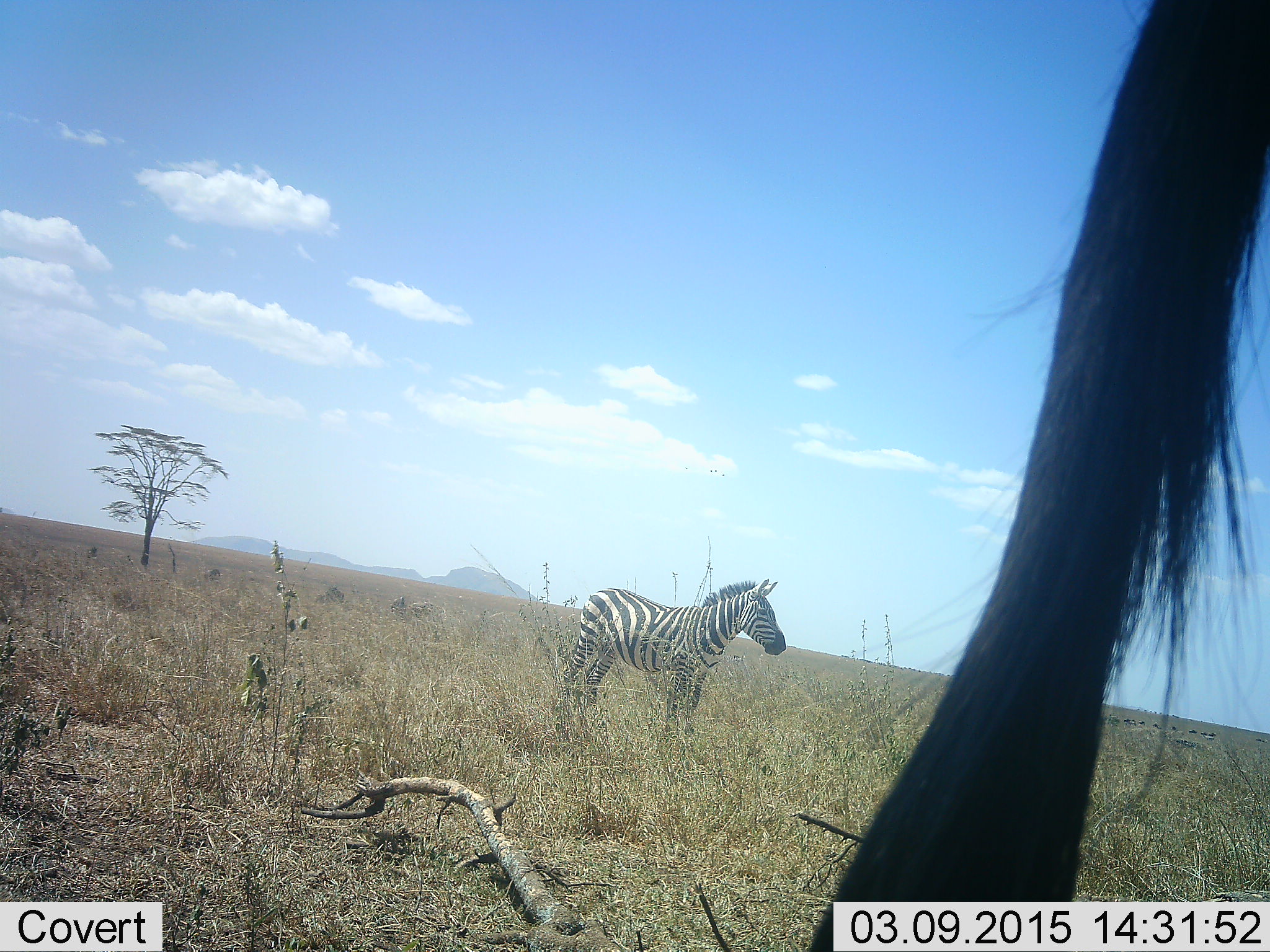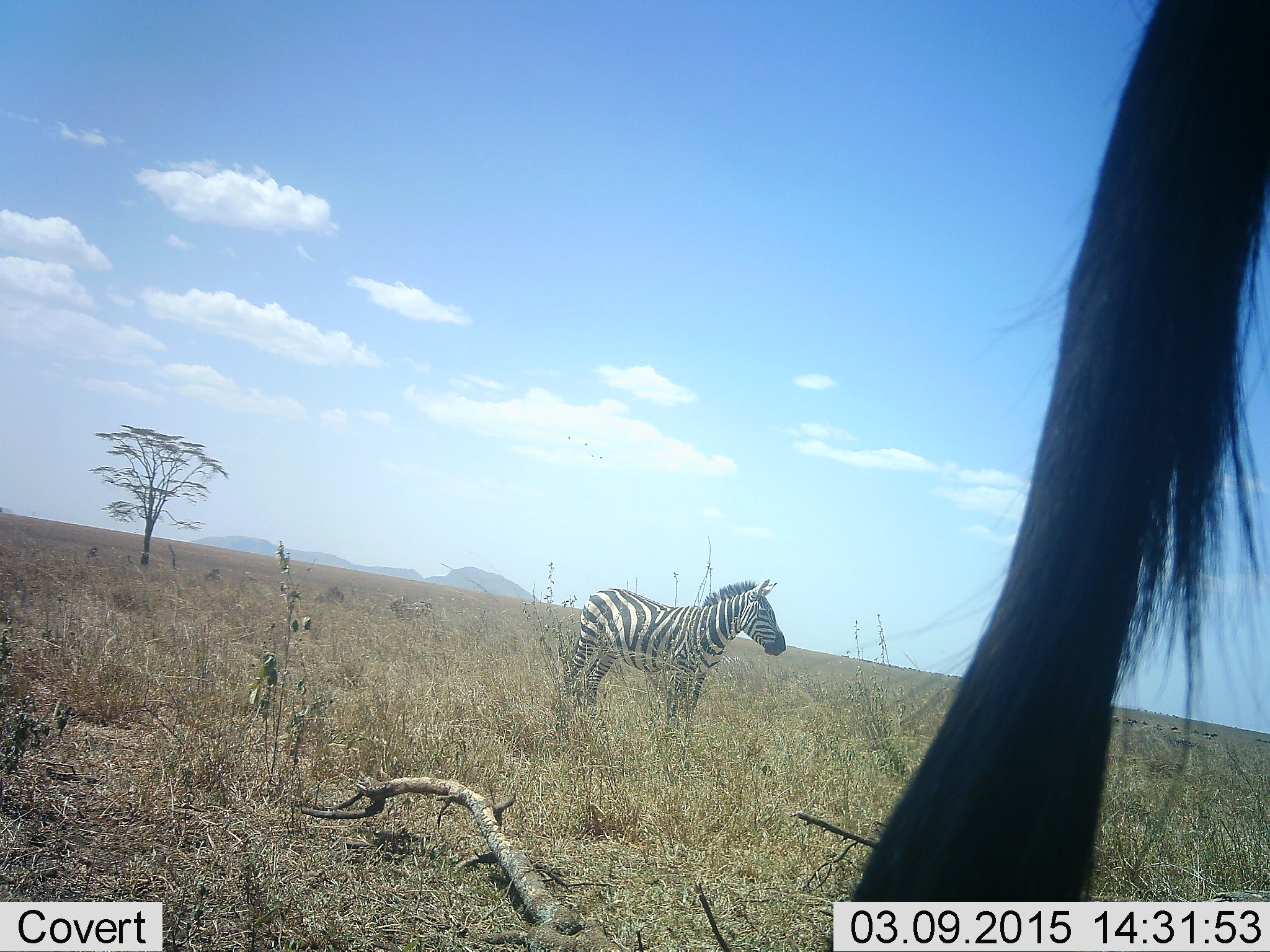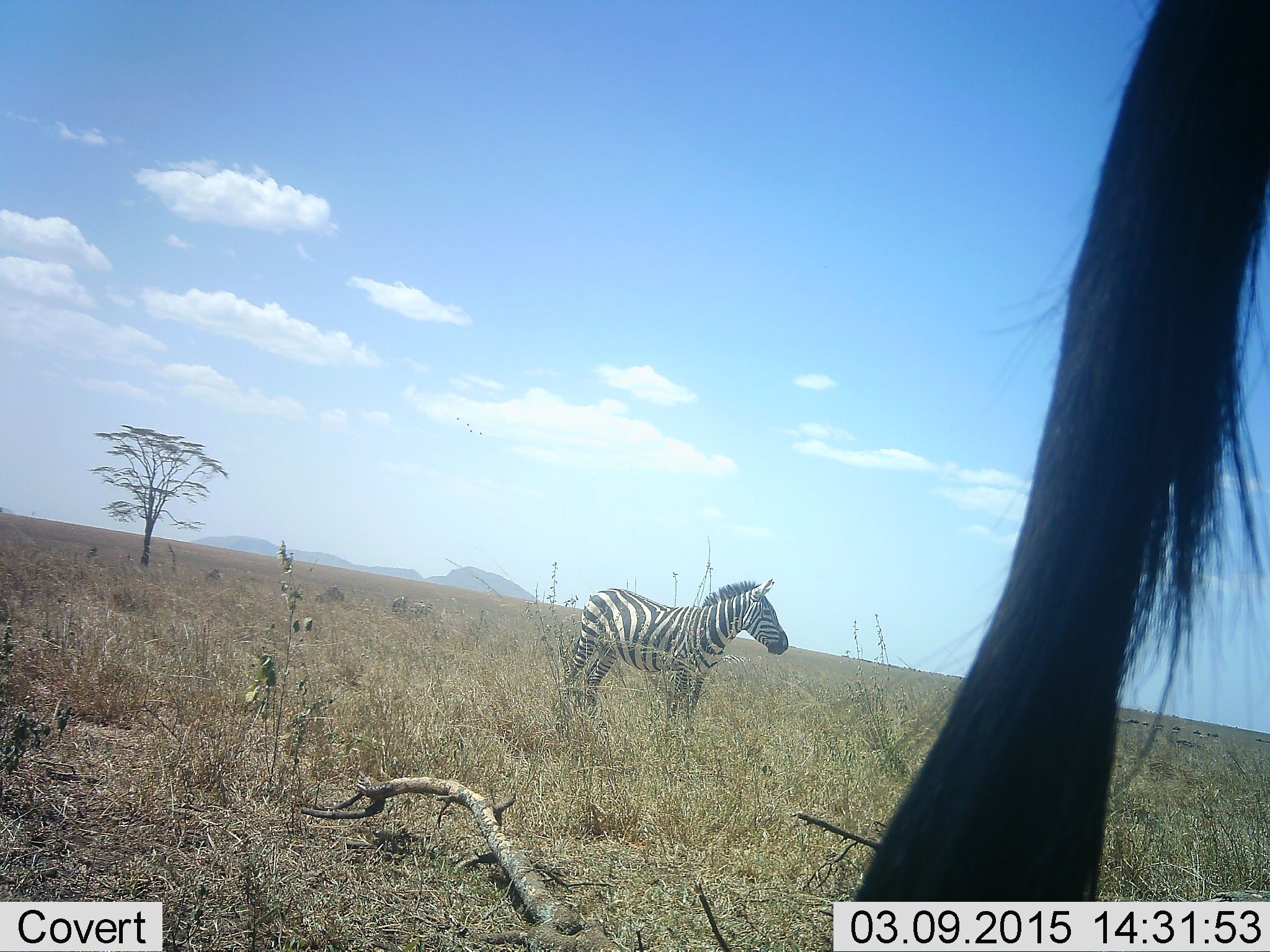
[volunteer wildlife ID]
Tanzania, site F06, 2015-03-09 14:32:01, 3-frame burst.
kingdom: Animalia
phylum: Chordata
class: Mammalia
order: Perissodactyla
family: Equidae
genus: Equus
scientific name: Equus quagga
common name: plains zebra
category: zebra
Zebra (plains zebra) (Equus quagga), count 1. Behavior (volunteer vote fractions): standing 94%, resting 0%, moving 6%, interacting 0%. Young present (vote fraction): 6%. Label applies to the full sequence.